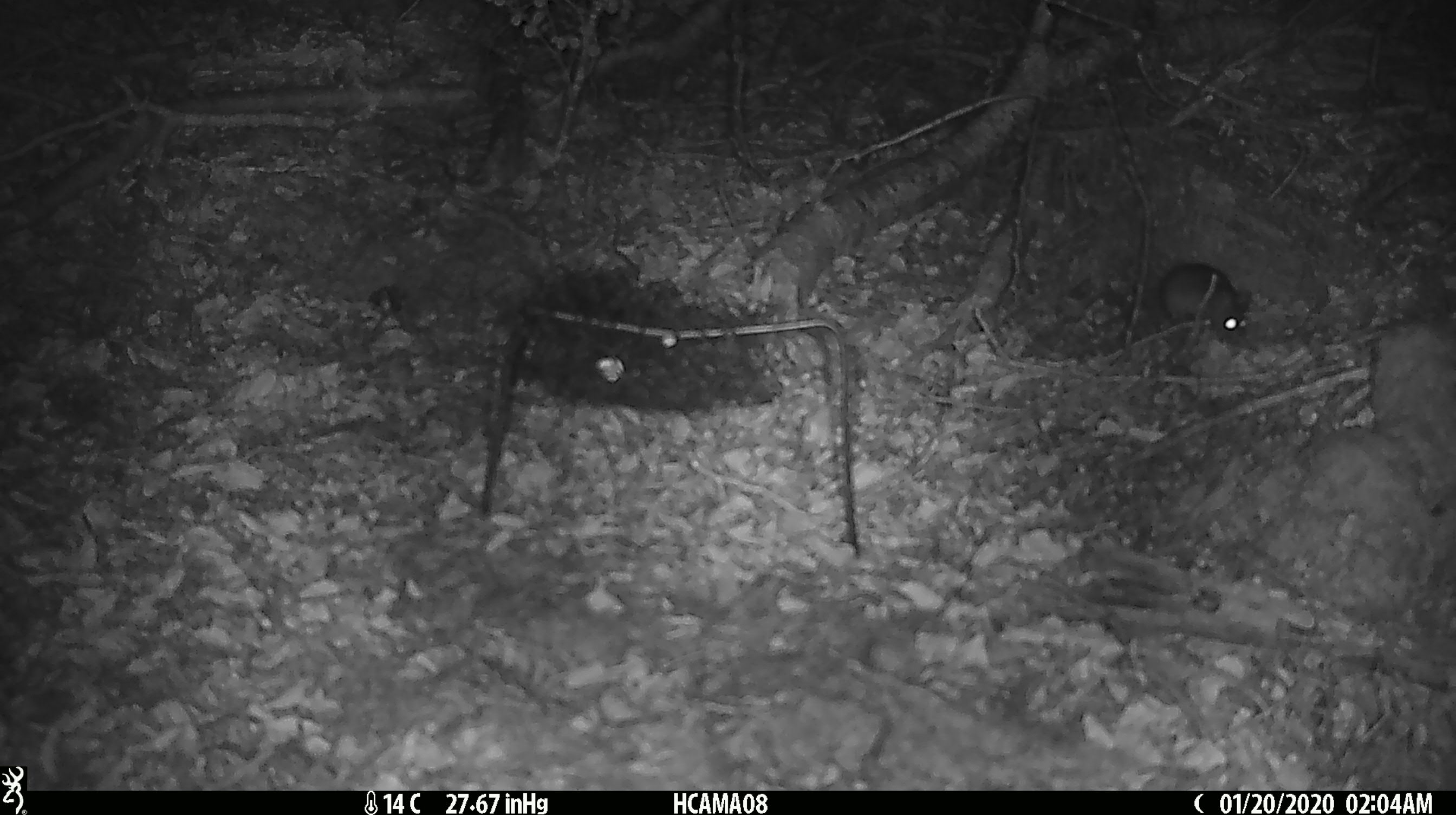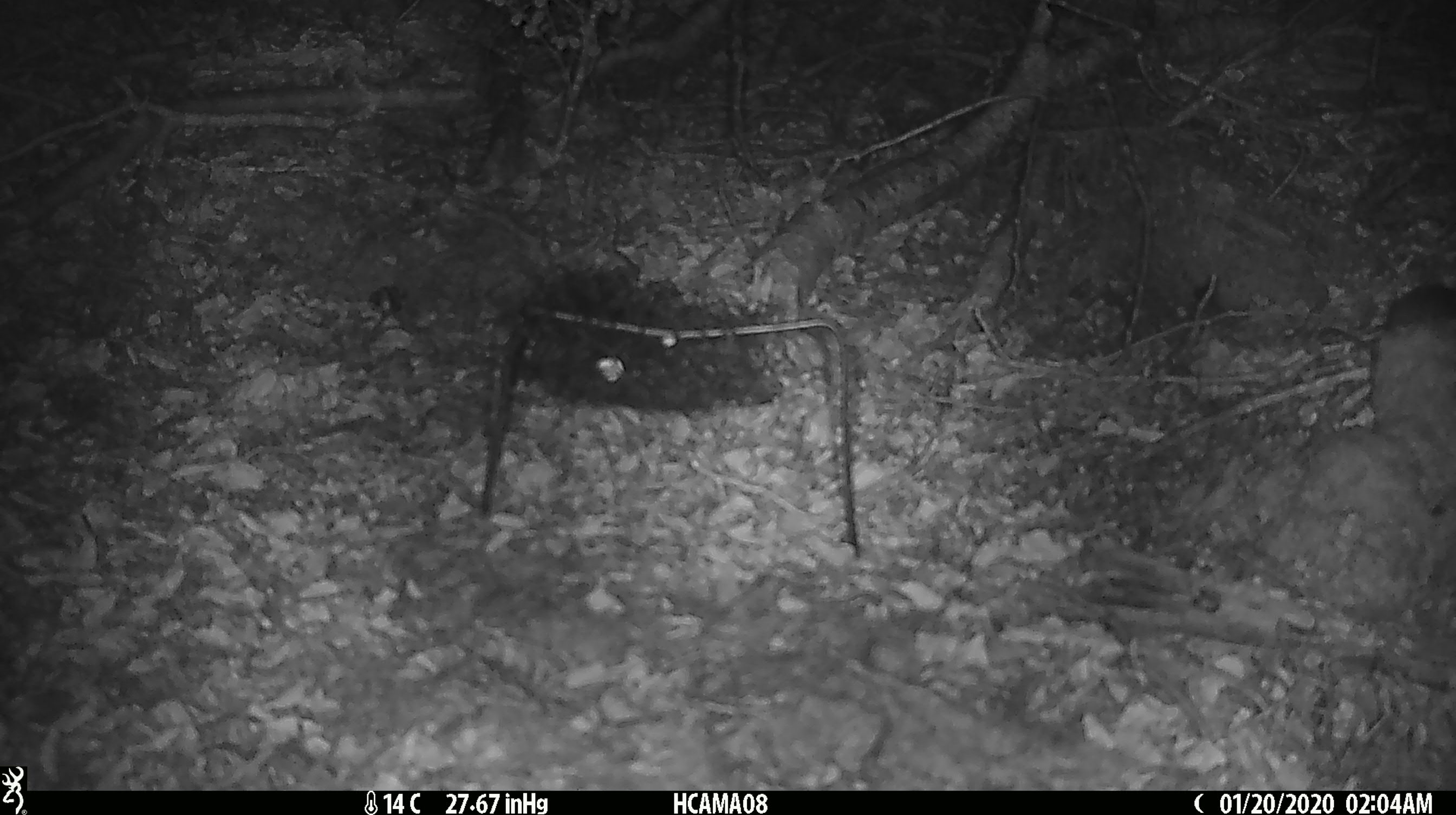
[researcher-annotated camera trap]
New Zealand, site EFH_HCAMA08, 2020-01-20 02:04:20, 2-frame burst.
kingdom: Animalia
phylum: Chordata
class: Mammalia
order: Rodentia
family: Muridae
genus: Mus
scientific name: Mus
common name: mouse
Mouse (Mus).